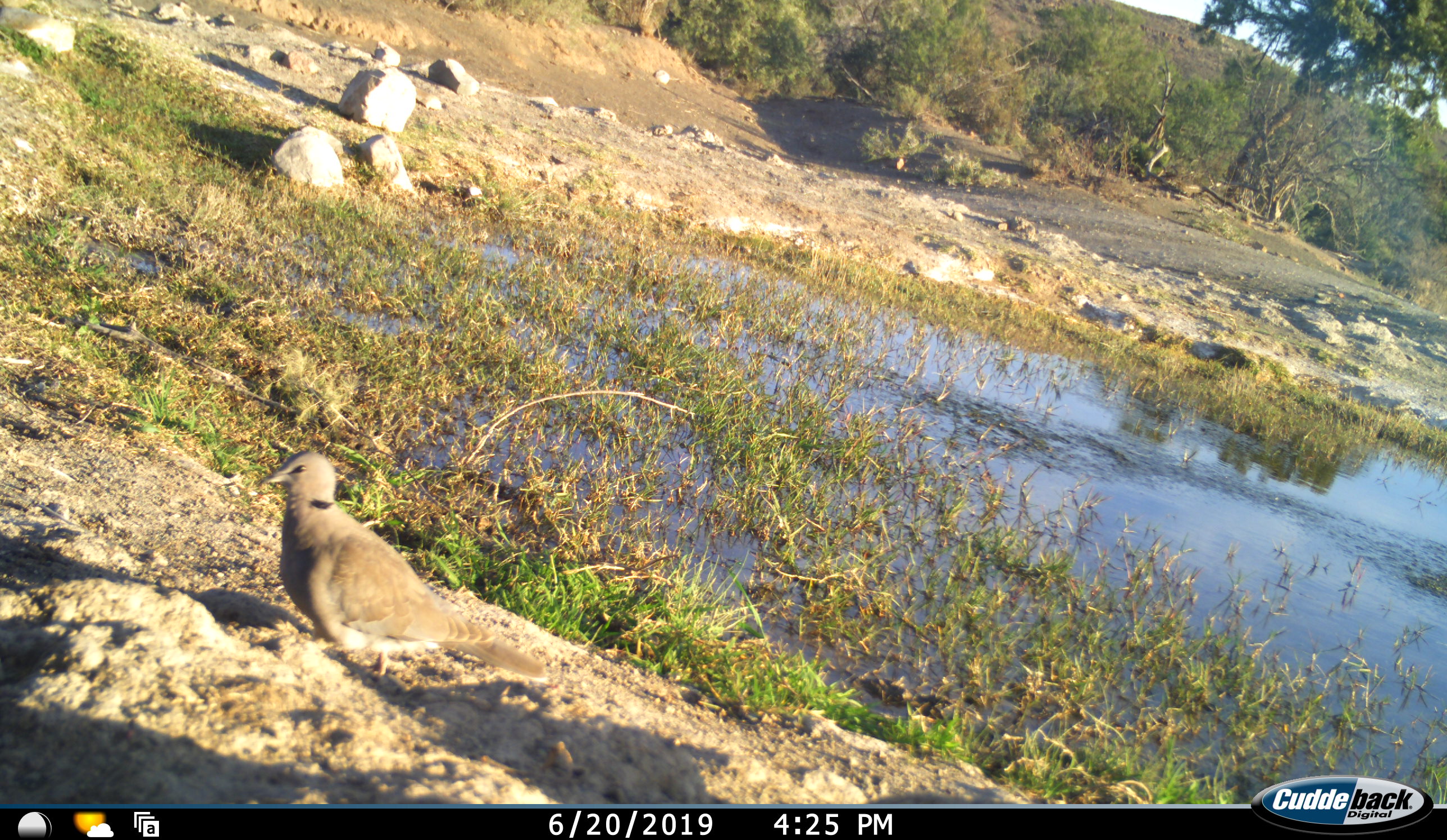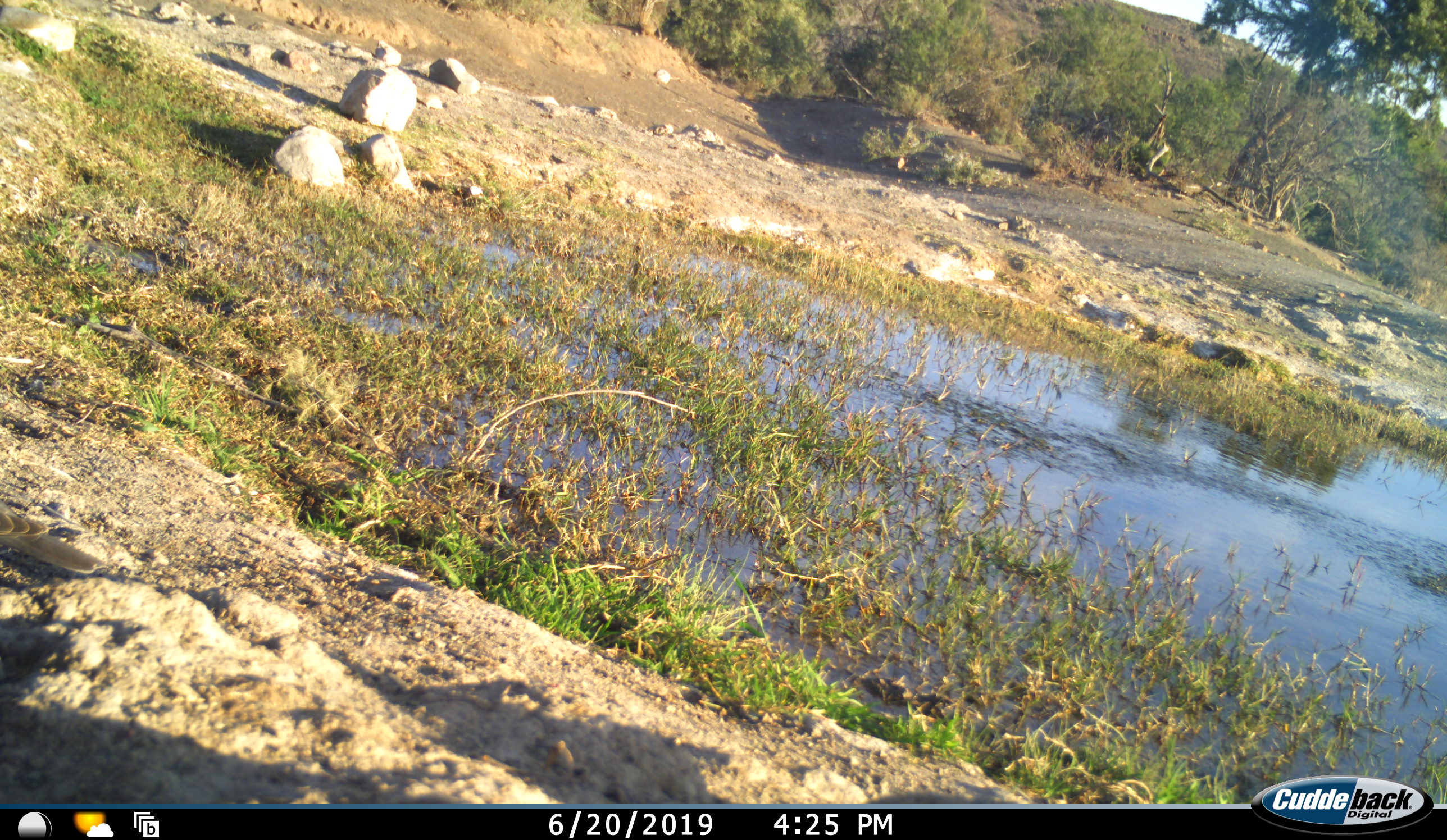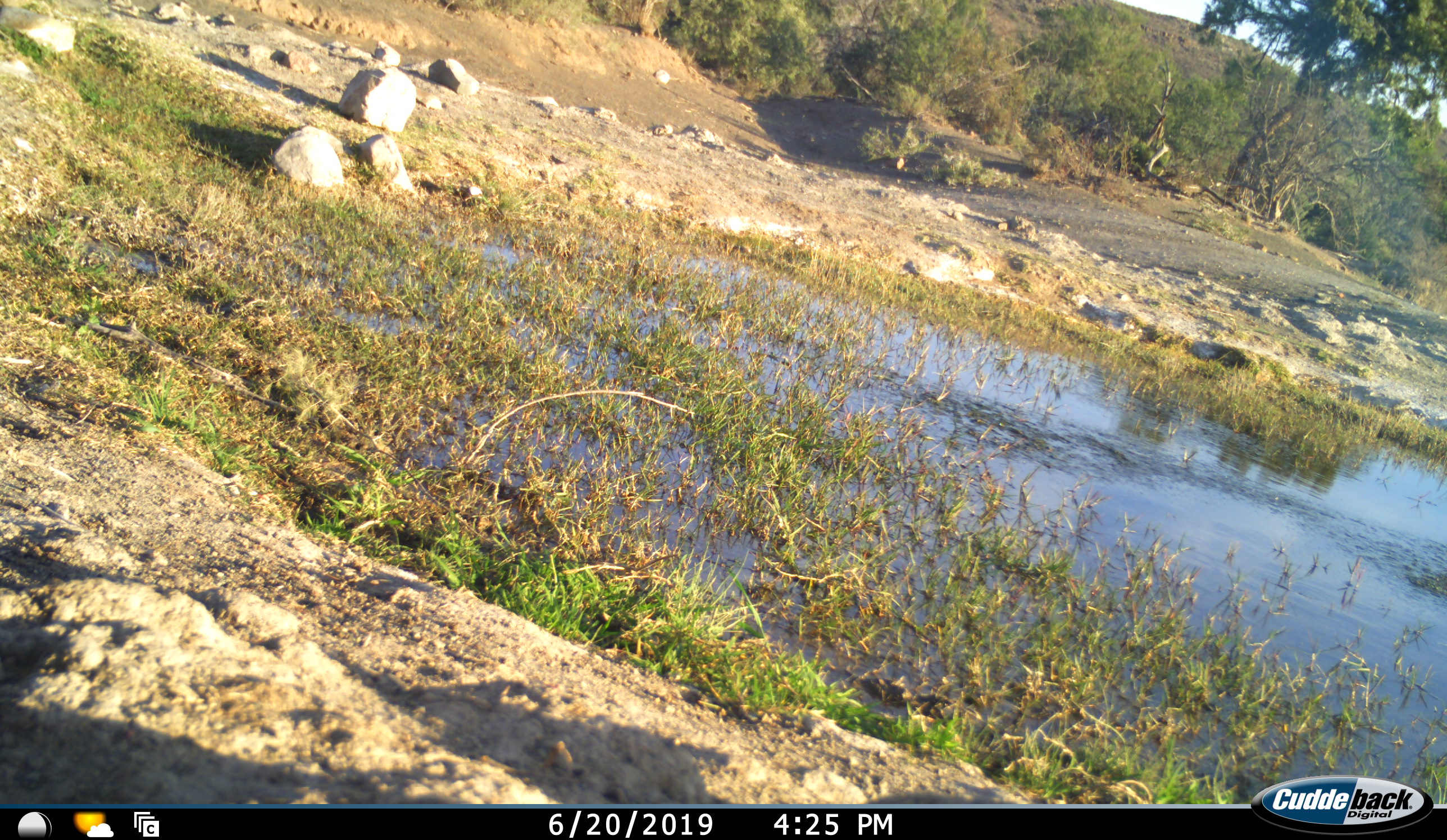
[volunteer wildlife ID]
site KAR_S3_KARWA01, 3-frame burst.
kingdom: Animalia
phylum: Chordata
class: Aves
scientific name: Aves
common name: bird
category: birdother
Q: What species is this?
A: Birdother (bird) (Aves).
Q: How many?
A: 1.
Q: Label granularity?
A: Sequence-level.